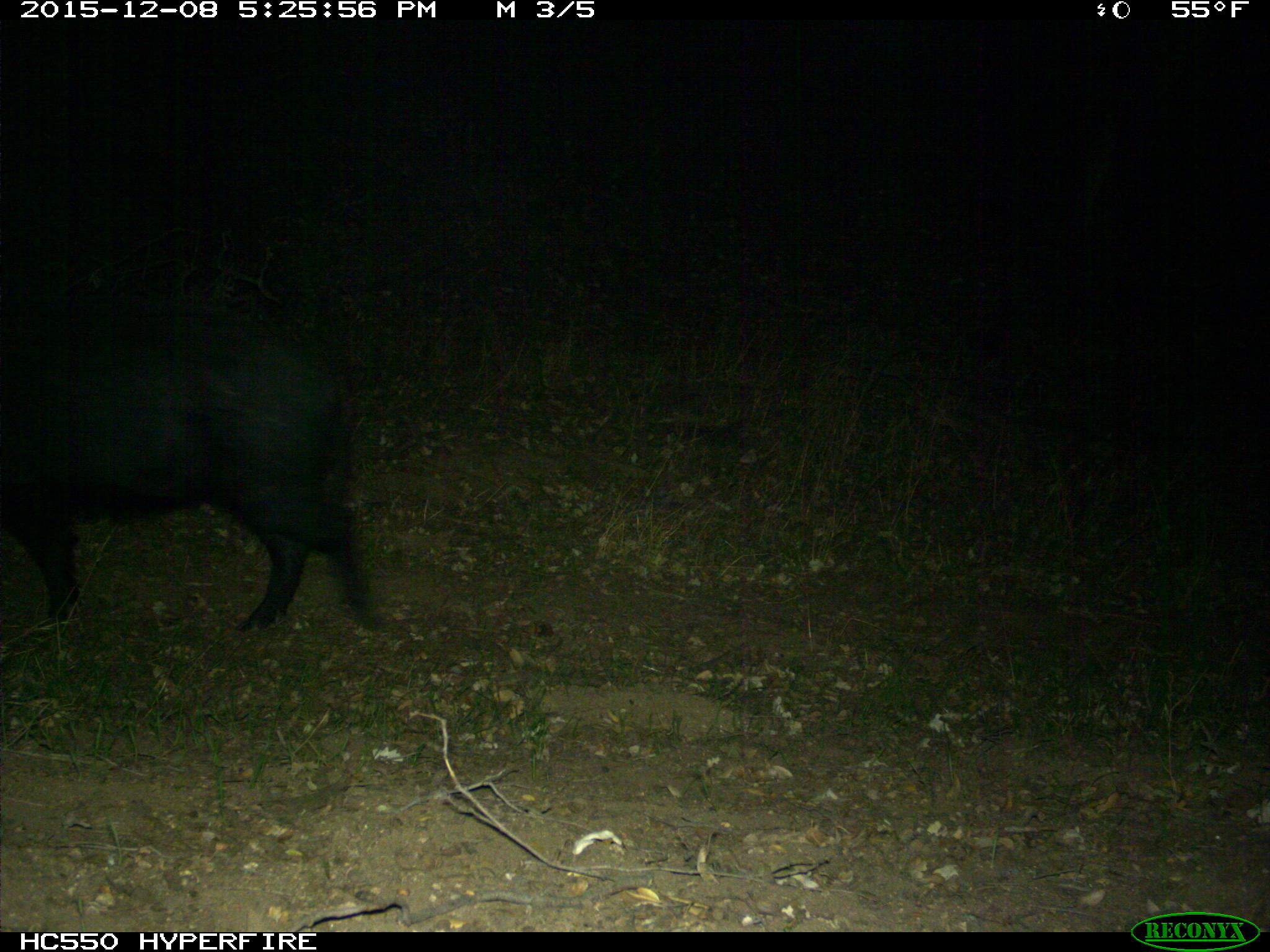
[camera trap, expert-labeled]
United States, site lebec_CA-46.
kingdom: Animalia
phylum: Chordata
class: Mammalia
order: Artiodactyla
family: Suidae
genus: Sus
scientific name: Sus scrofa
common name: wild boar